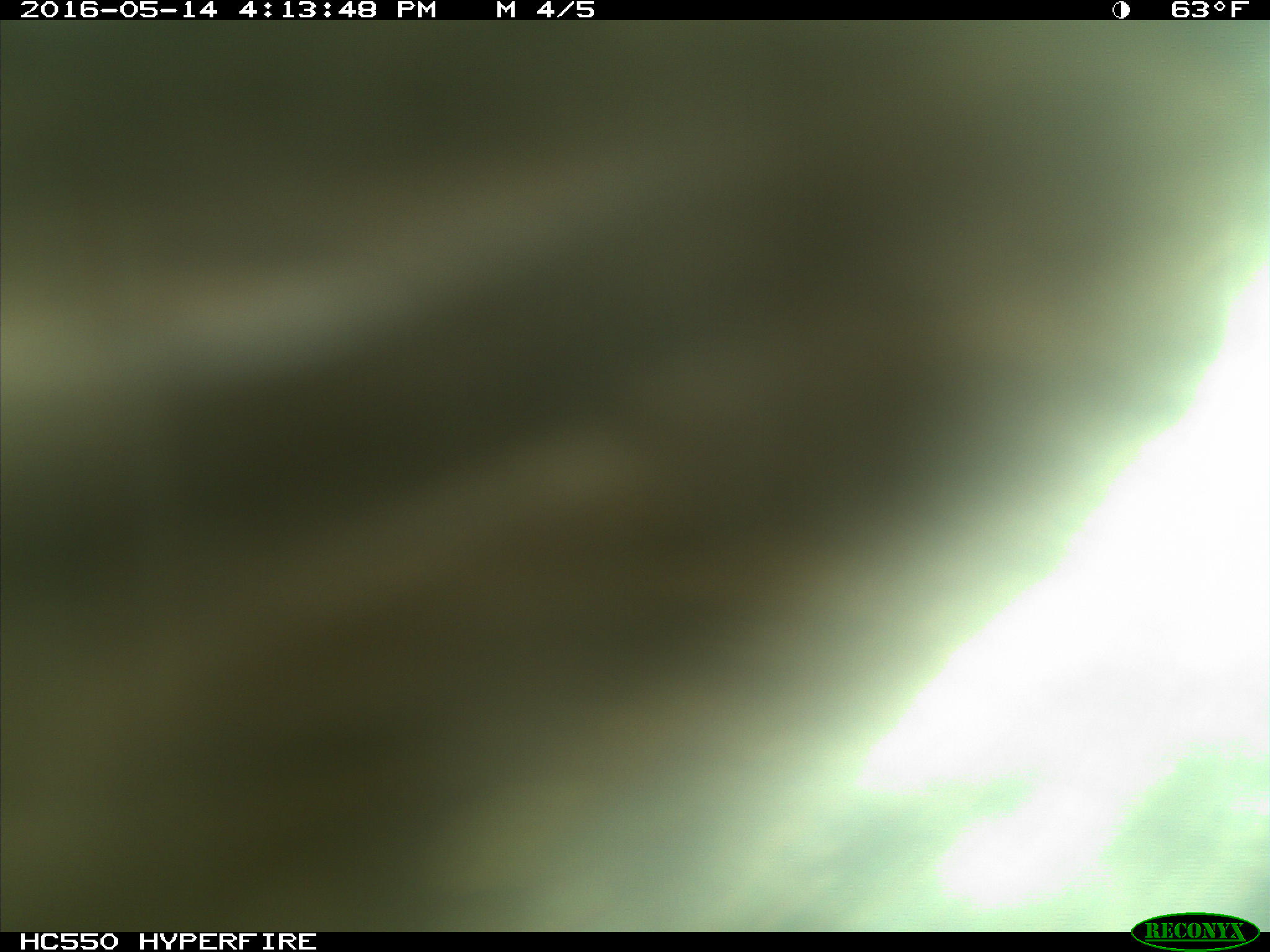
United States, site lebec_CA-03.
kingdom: Animalia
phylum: Chordata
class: Mammalia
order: Artiodactyla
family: Bovidae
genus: Bos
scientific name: Bos taurus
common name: domestic cow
Bos taurus (domestic cow).